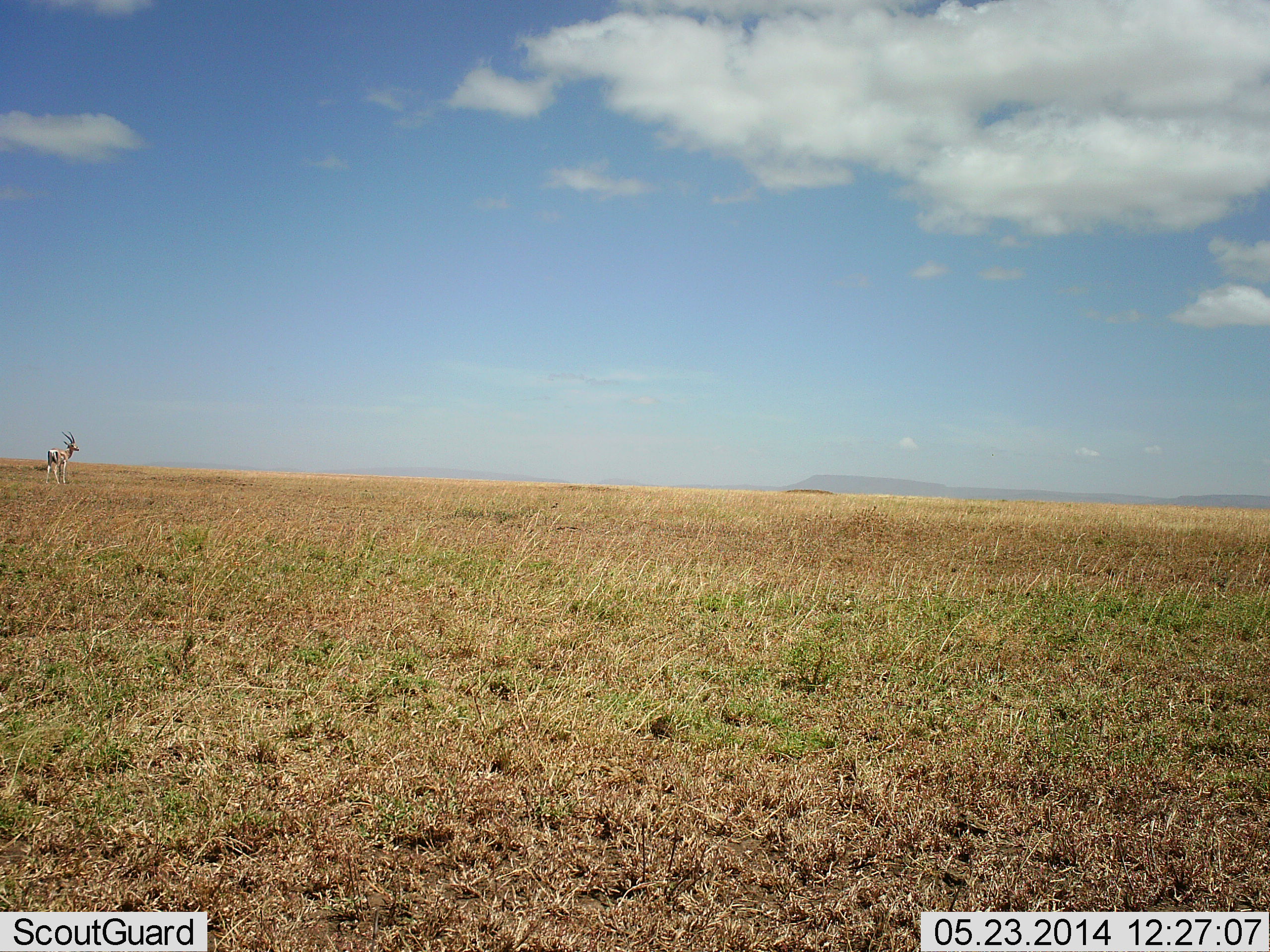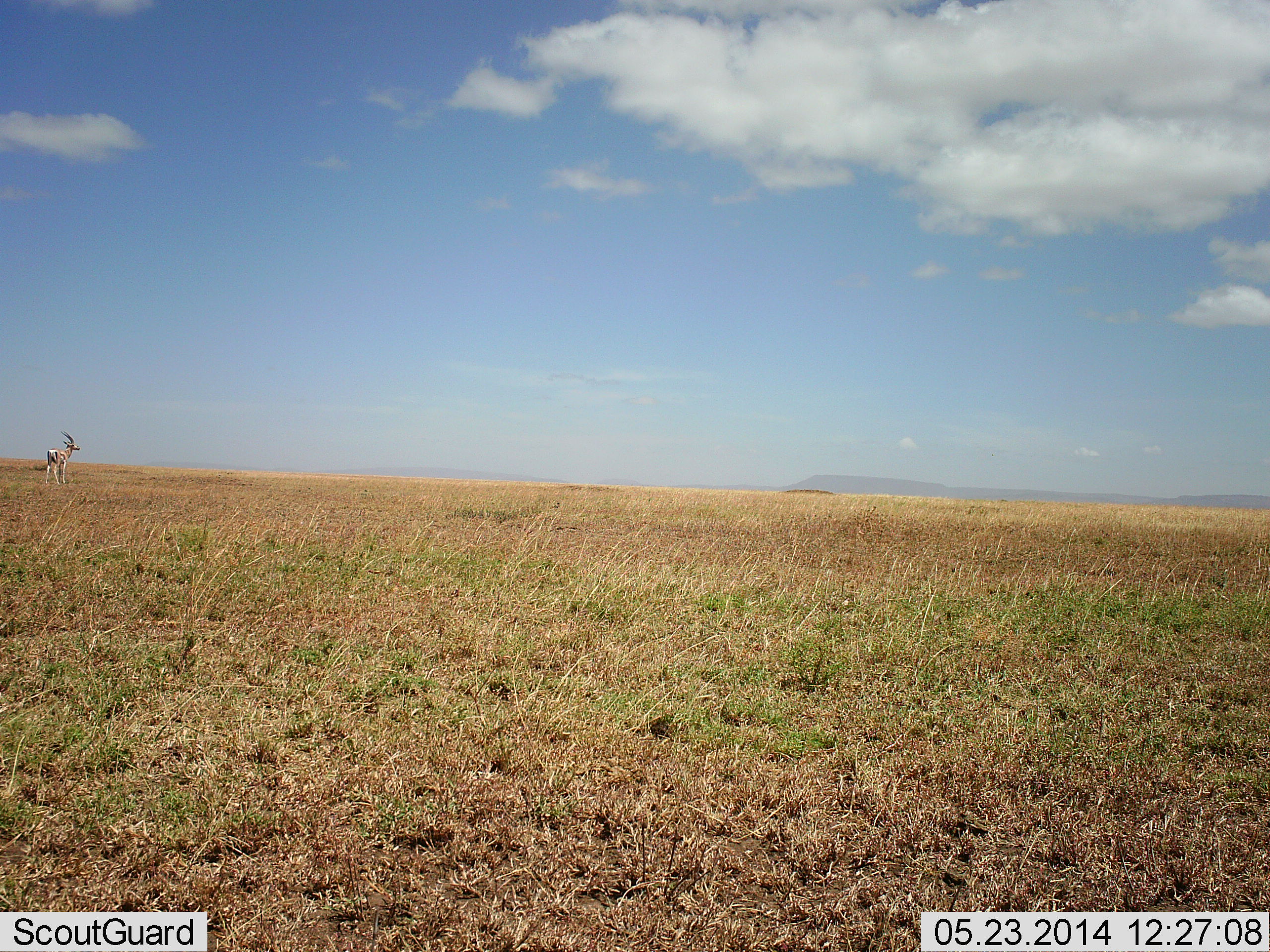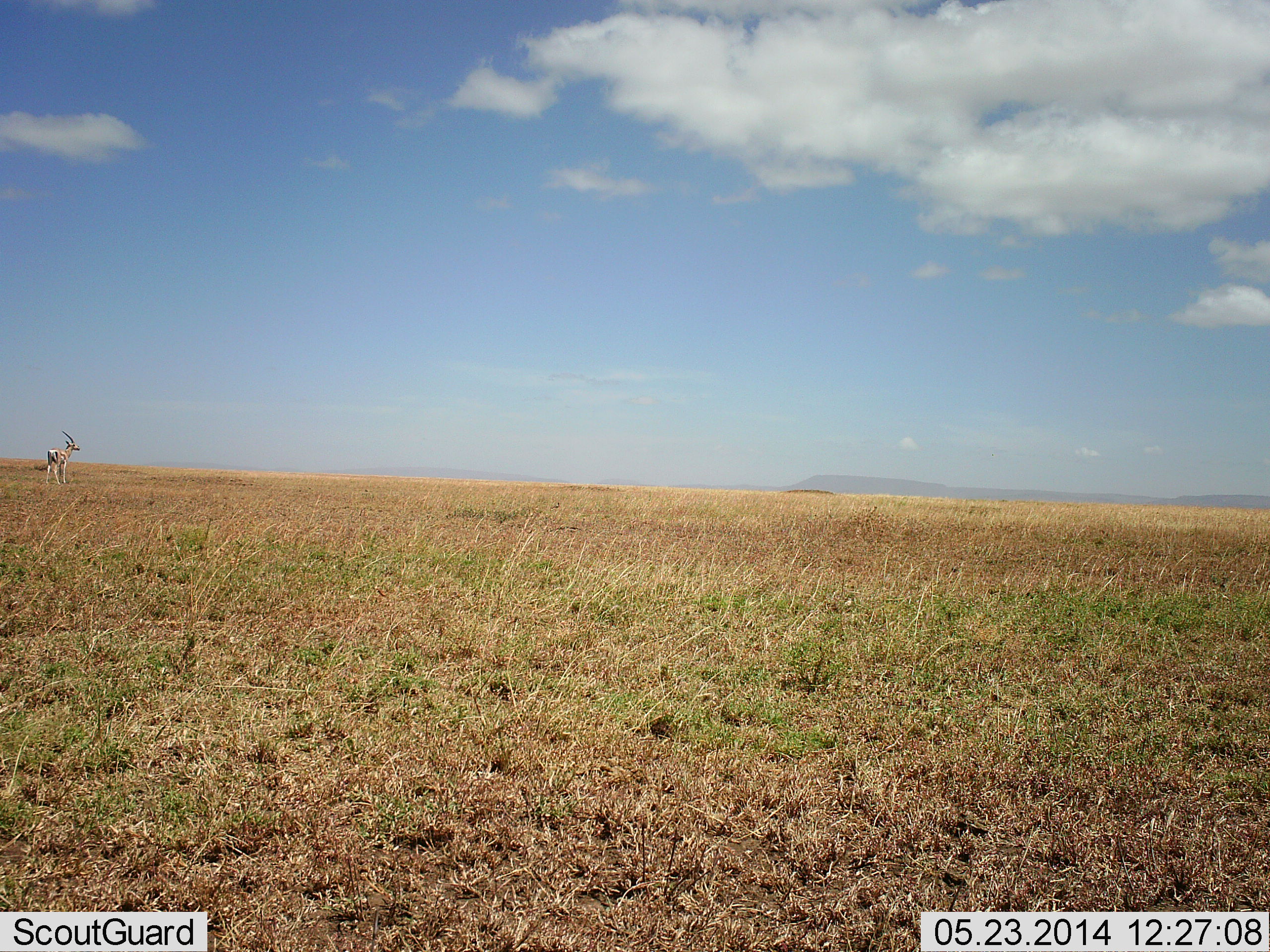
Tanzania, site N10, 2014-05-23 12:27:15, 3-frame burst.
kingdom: Animalia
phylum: Chordata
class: Mammalia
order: Artiodactyla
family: Bovidae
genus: Nanger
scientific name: Nanger granti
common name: grant's gazelle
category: gazellegrants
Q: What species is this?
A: Gazellegrants (grant's gazelle) (Nanger granti).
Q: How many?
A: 1.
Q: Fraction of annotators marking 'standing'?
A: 100%.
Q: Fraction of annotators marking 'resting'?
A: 0%.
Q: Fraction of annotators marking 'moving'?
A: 0%.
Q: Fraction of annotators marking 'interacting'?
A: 0%.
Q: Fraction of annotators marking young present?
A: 0%.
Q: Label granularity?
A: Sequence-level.